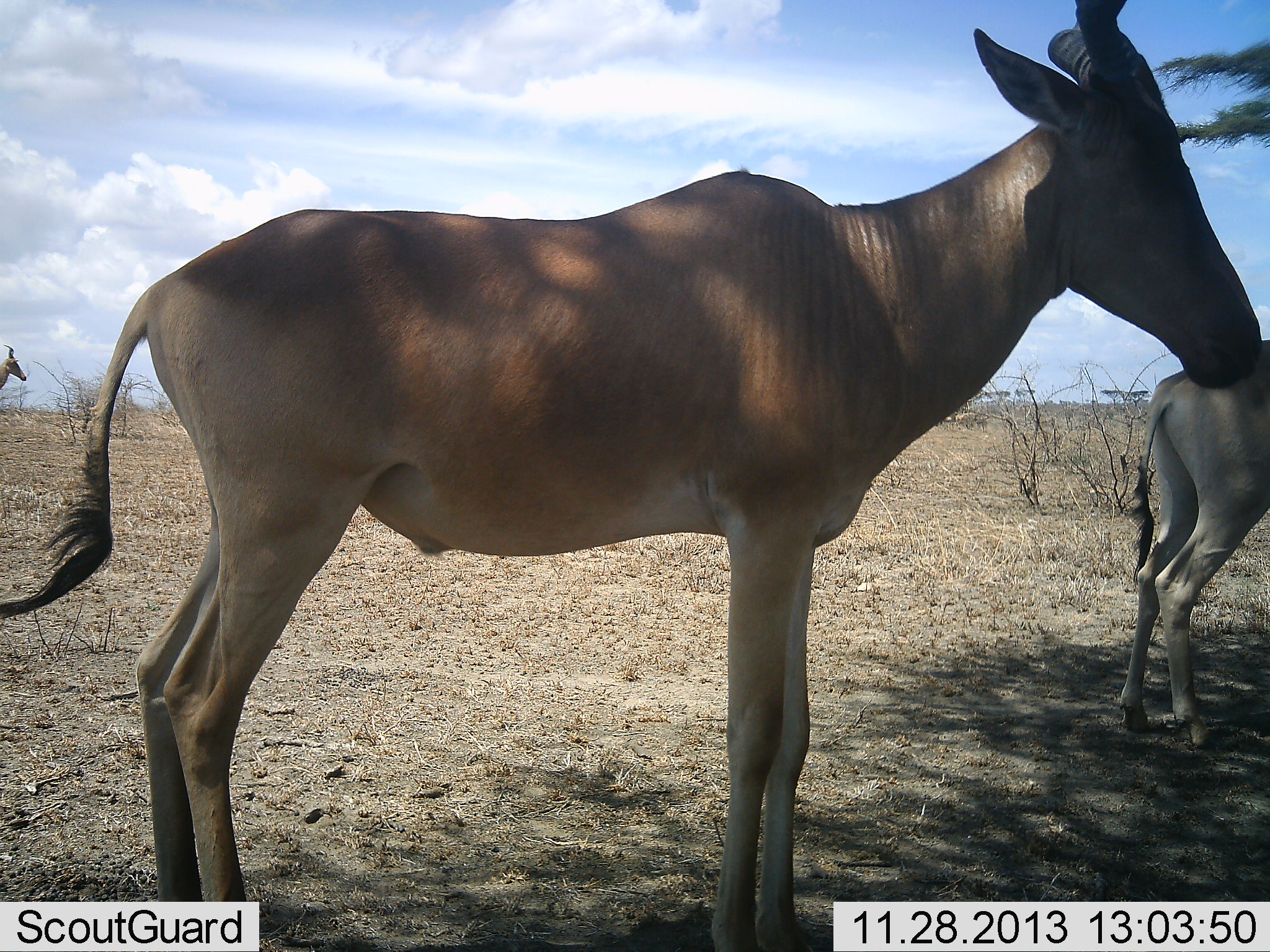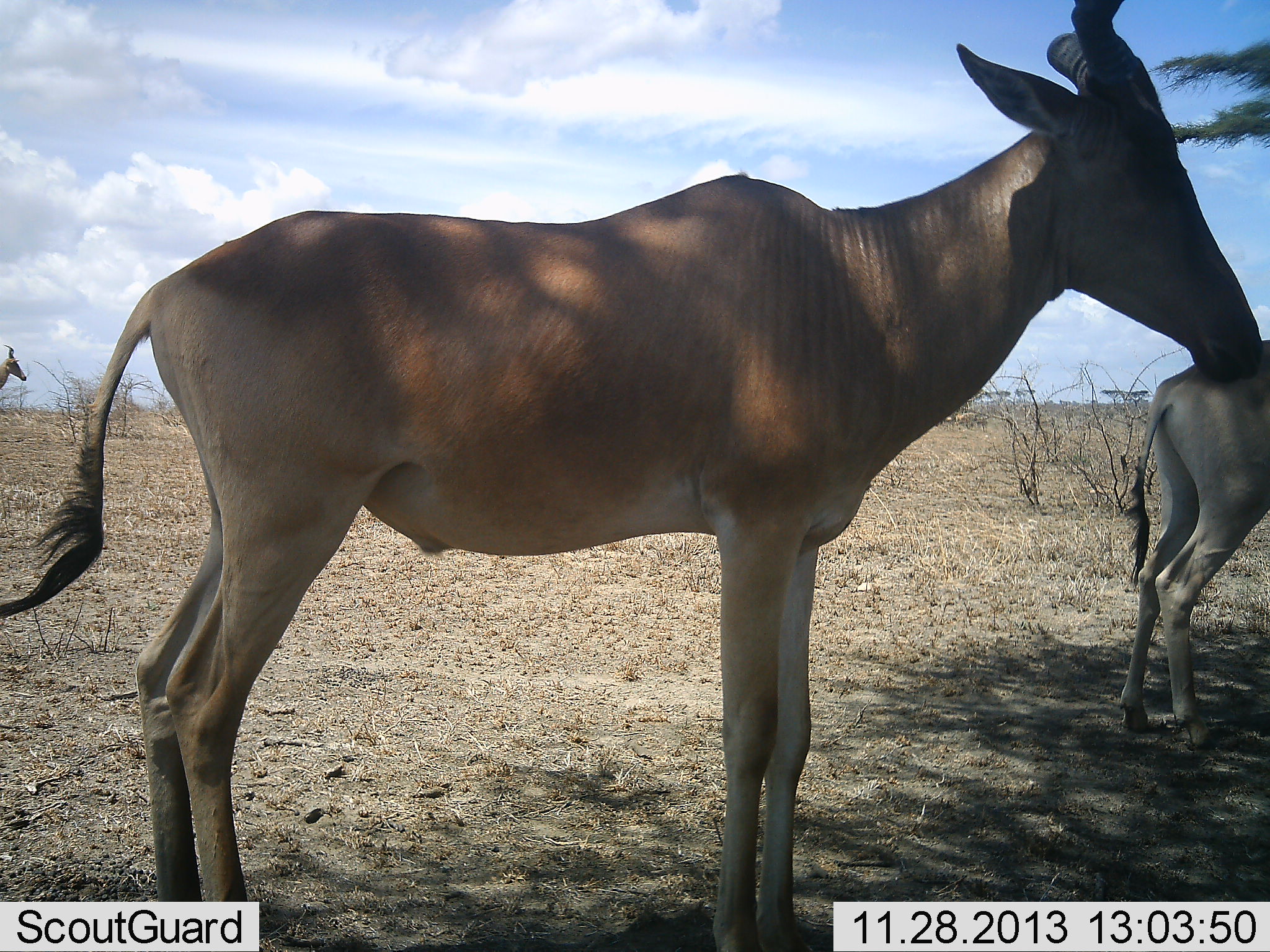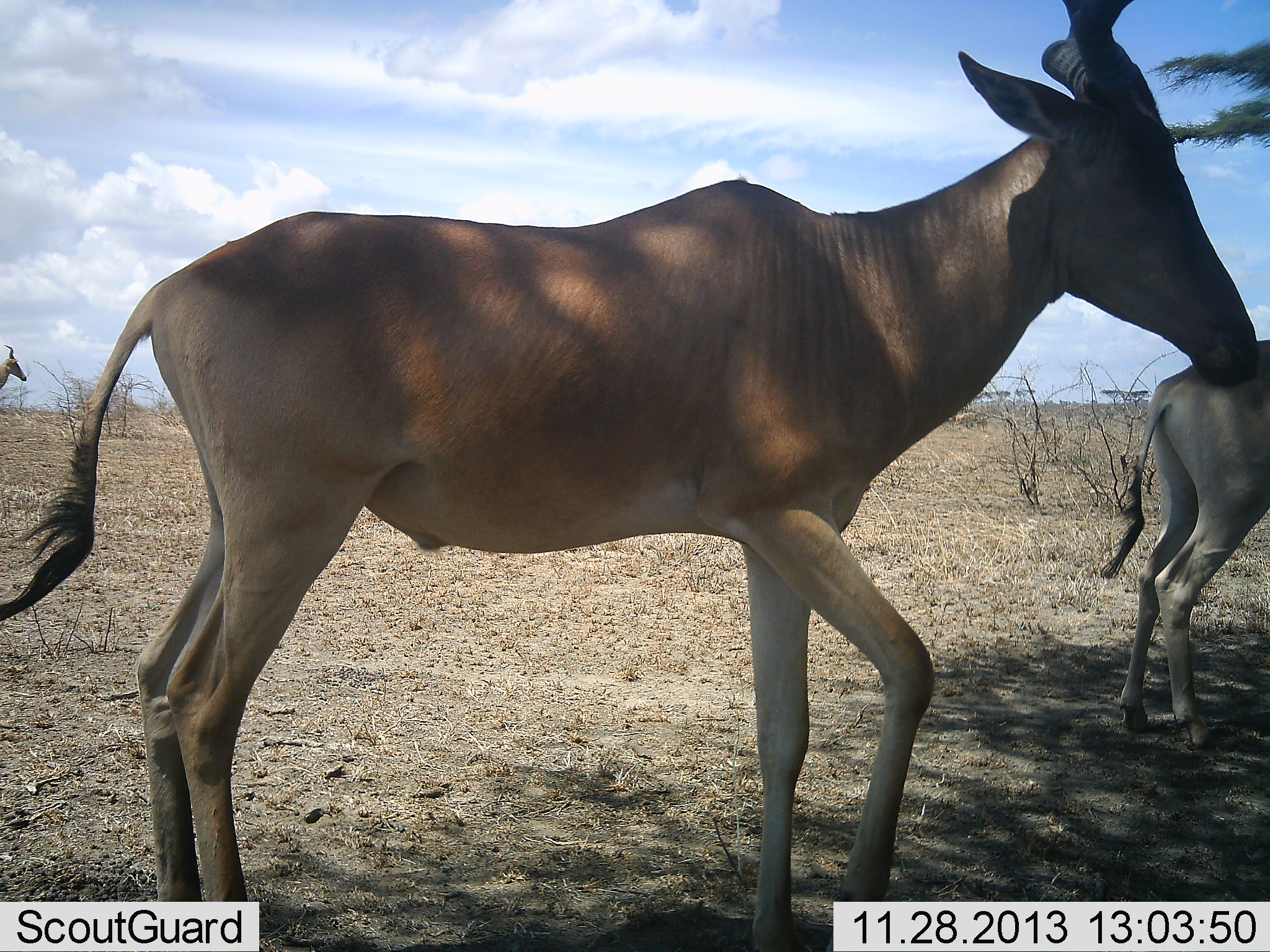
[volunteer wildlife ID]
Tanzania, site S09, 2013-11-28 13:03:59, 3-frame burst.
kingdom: Animalia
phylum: Chordata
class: Mammalia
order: Artiodactyla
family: Bovidae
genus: Alcelaphus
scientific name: Alcelaphus buselaphus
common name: hartebeest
Hartebeest (Alcelaphus buselaphus), count 3. Behavior (volunteer vote fractions): standing 90%, resting 10%, moving 10%, interacting 0%. Young present (vote fraction): 0%. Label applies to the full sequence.